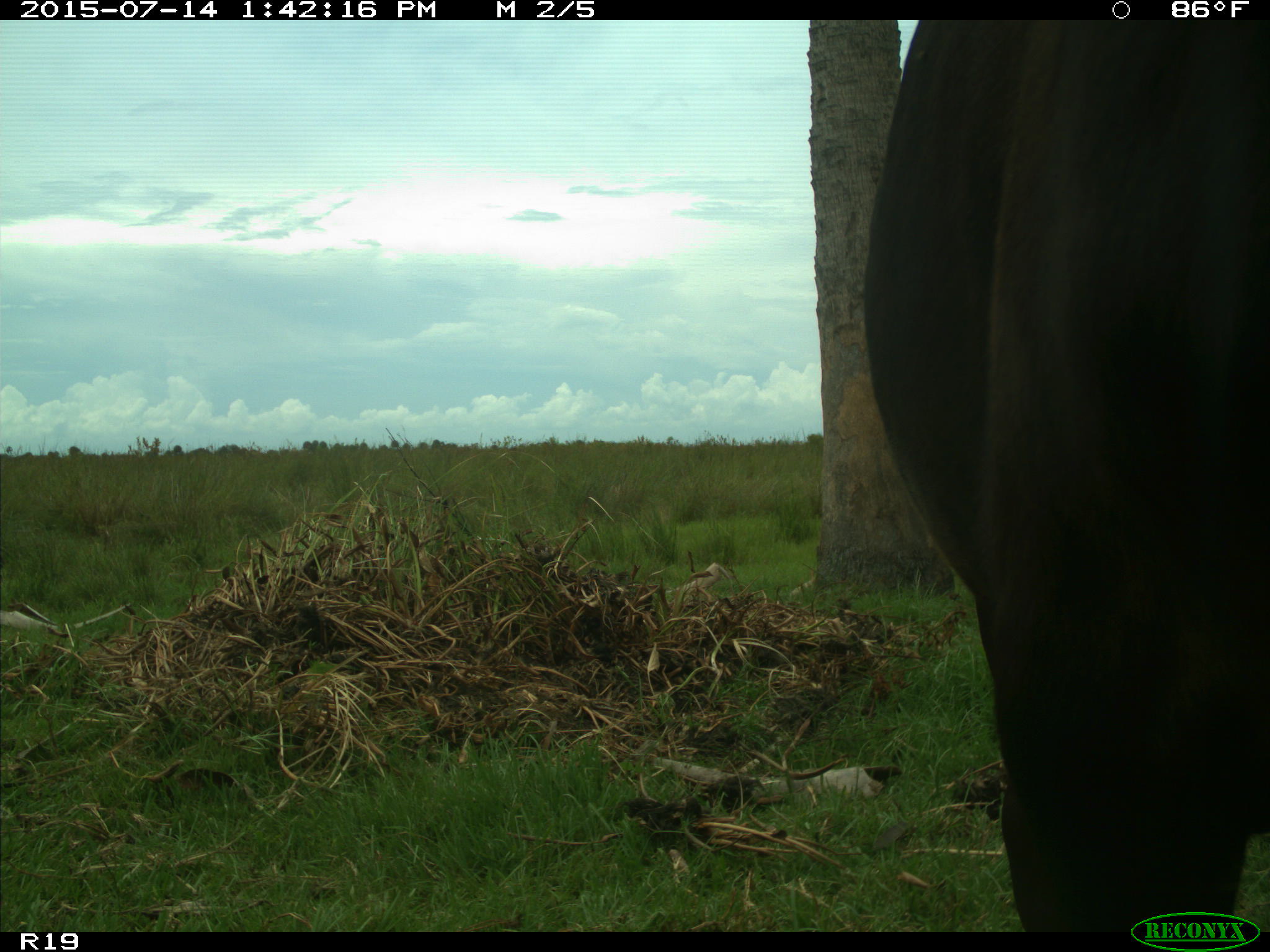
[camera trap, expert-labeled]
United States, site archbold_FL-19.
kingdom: Animalia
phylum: Chordata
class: Mammalia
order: Artiodactyla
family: Bovidae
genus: Bos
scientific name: Bos taurus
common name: domestic cow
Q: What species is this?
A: Bos taurus (domestic cow).